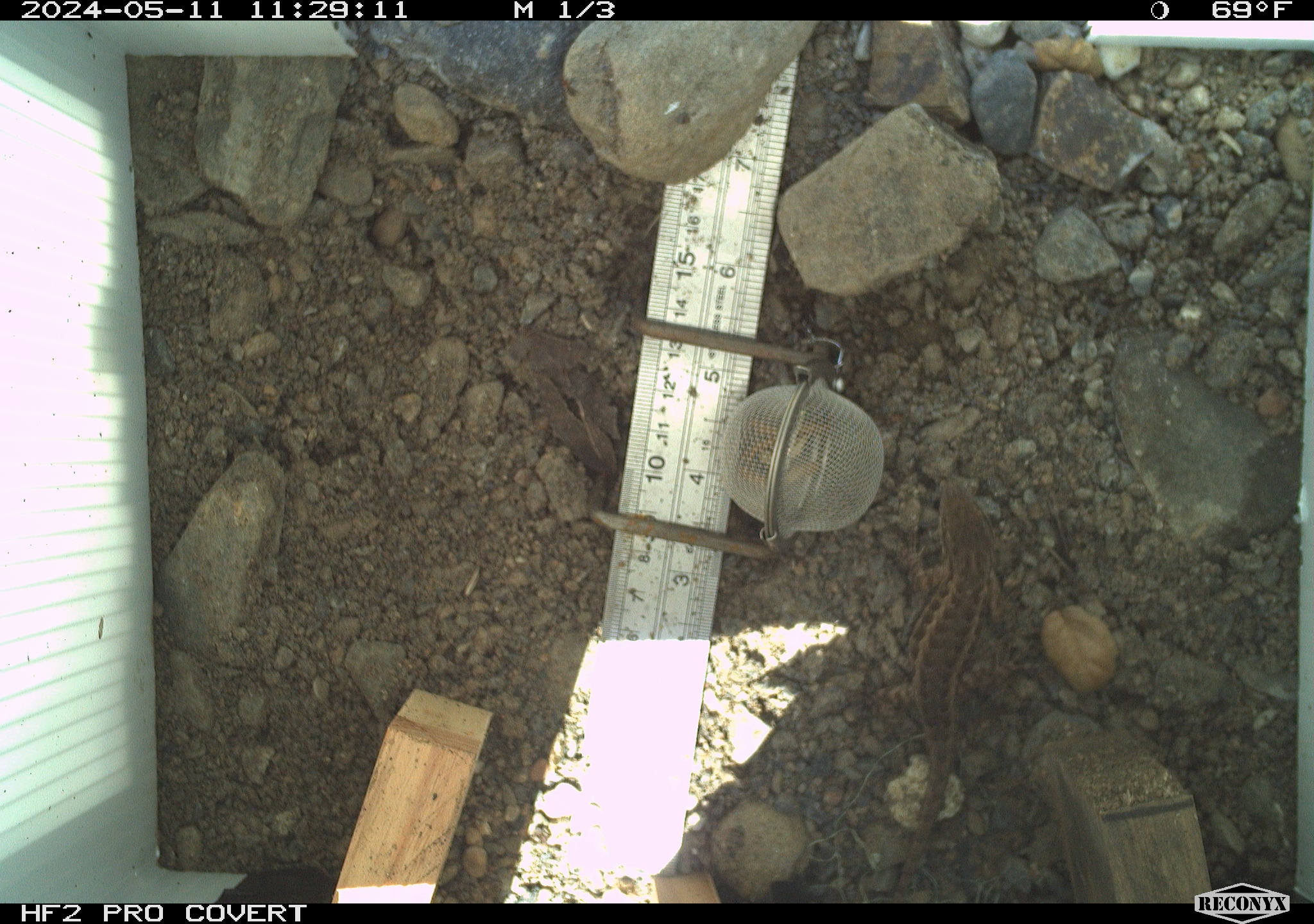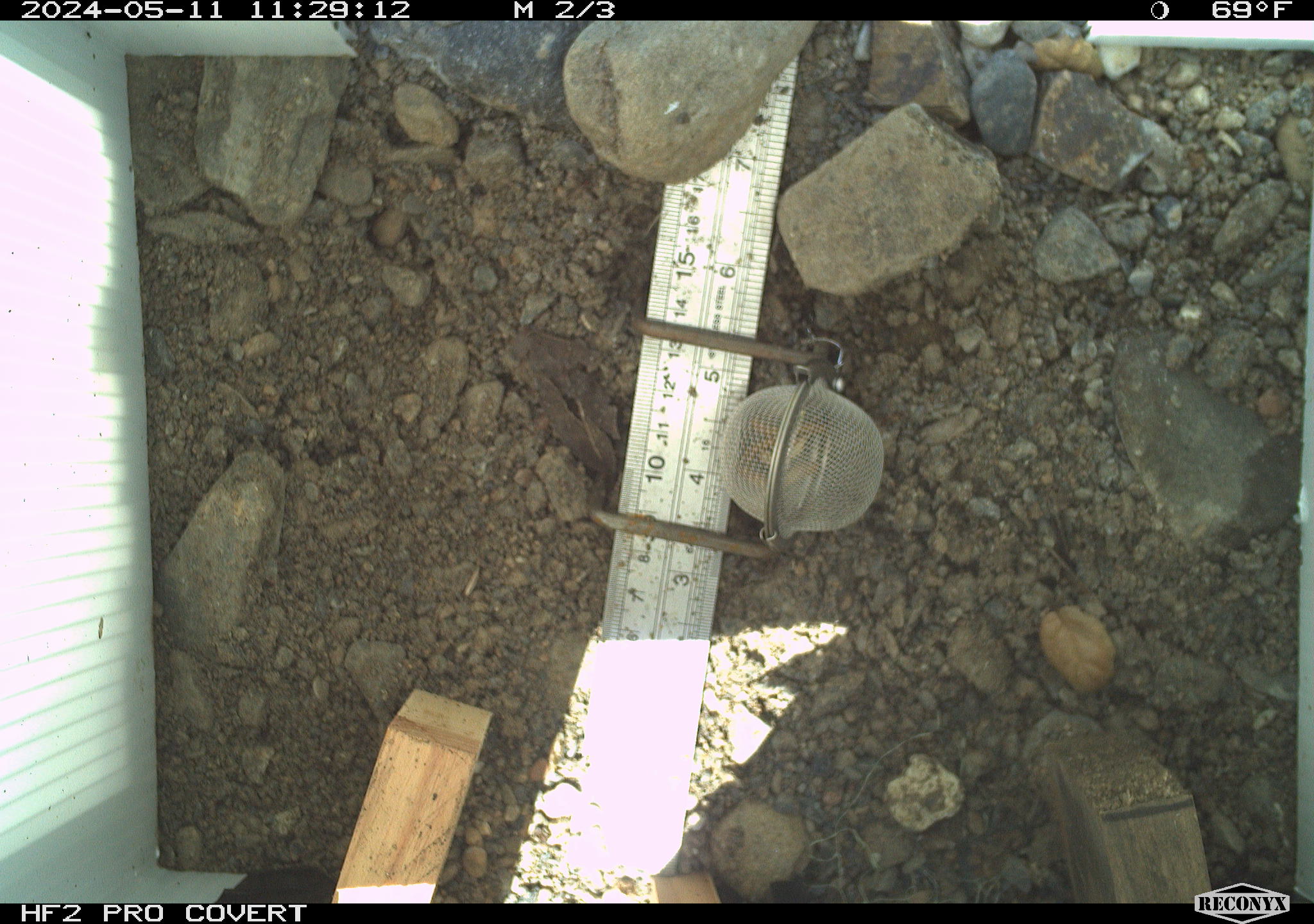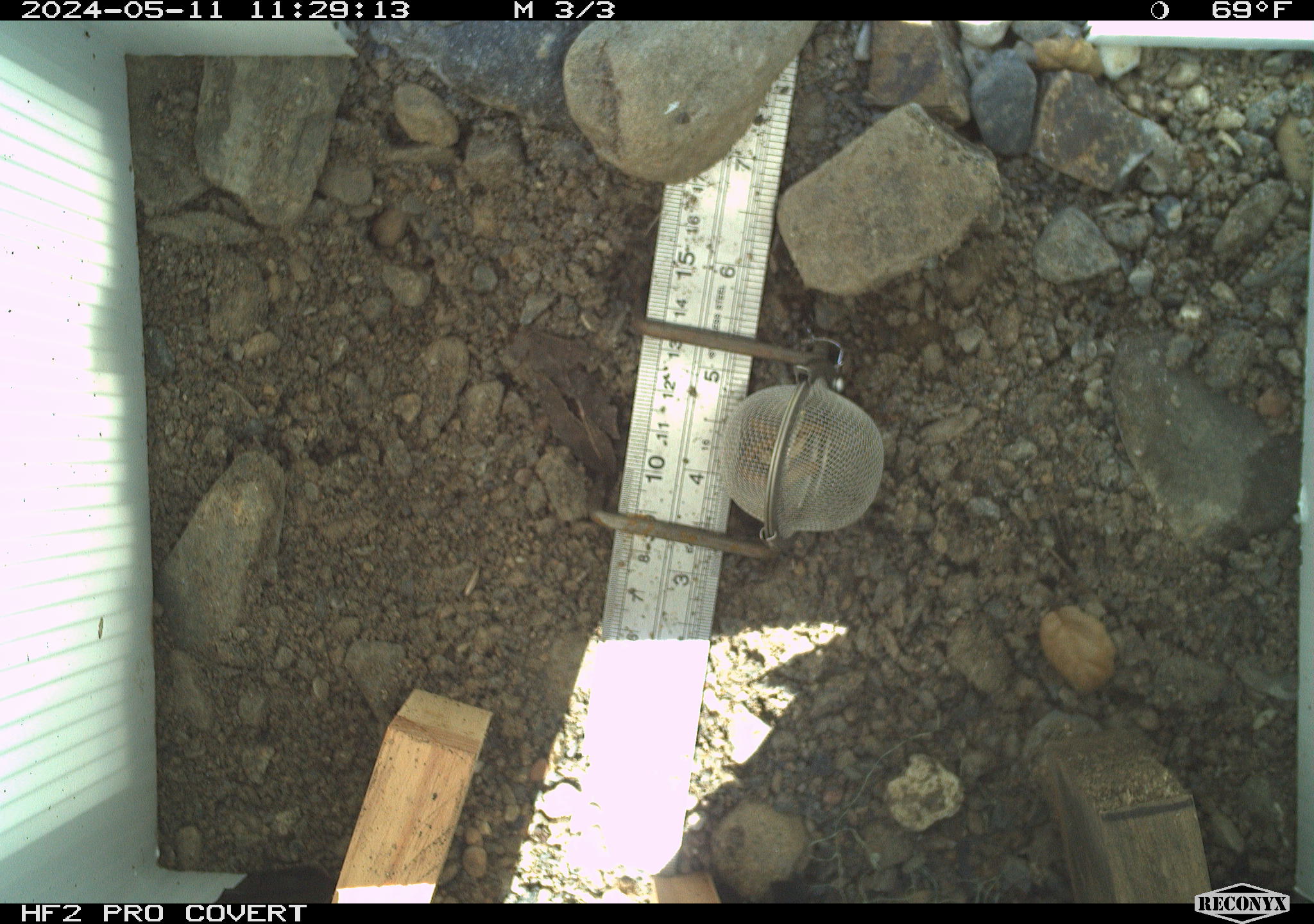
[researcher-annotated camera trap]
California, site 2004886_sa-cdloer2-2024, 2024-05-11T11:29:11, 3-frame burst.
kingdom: Animalia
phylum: Chordata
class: Reptilia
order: Squamata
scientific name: Squamata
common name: lizards and snakes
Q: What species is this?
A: Lizards and snakes (Squamata).